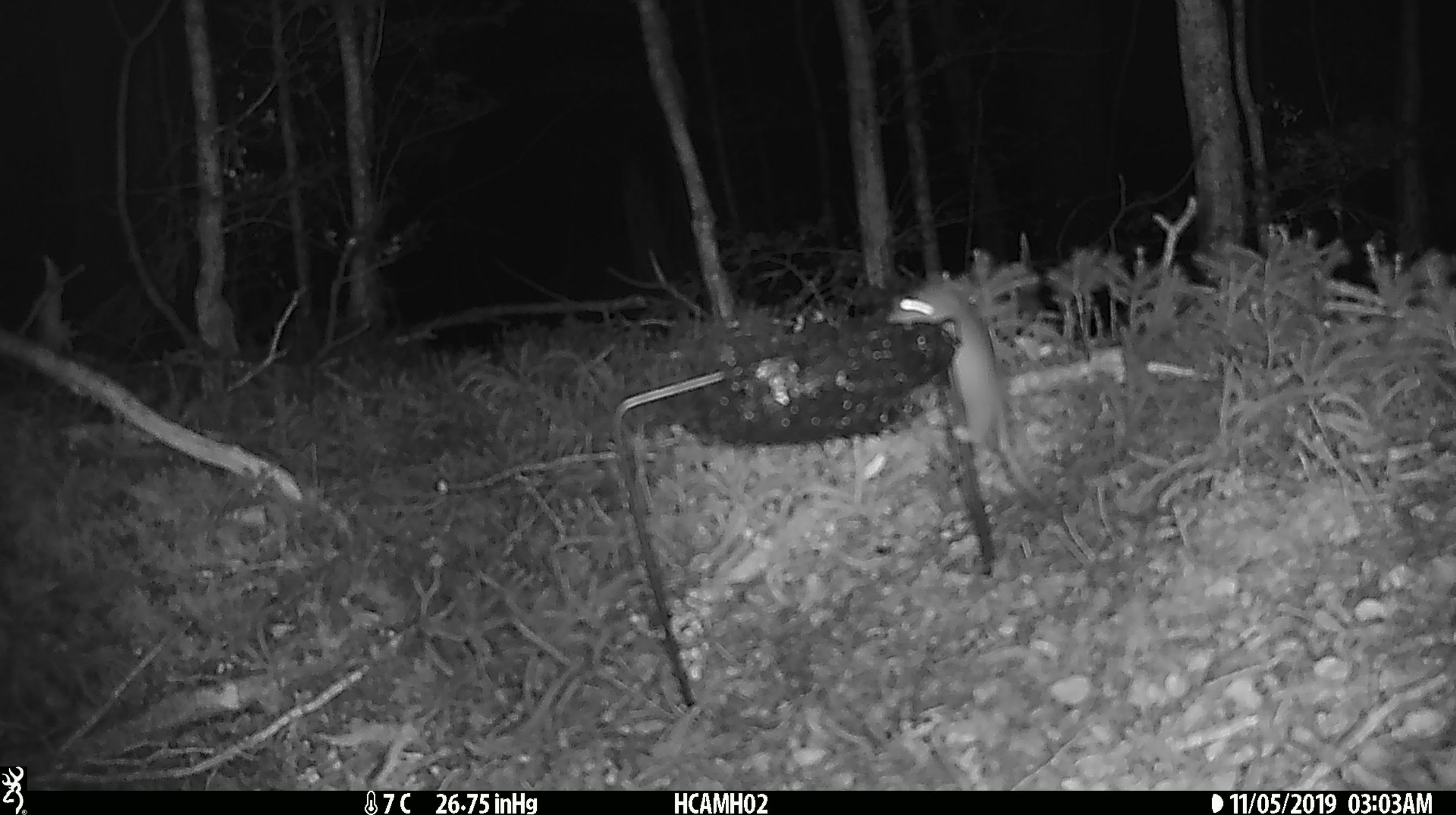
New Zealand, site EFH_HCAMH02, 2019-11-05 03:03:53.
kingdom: Animalia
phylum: Chordata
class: Mammalia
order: Rodentia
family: Muridae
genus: Mus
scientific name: Mus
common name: mouse